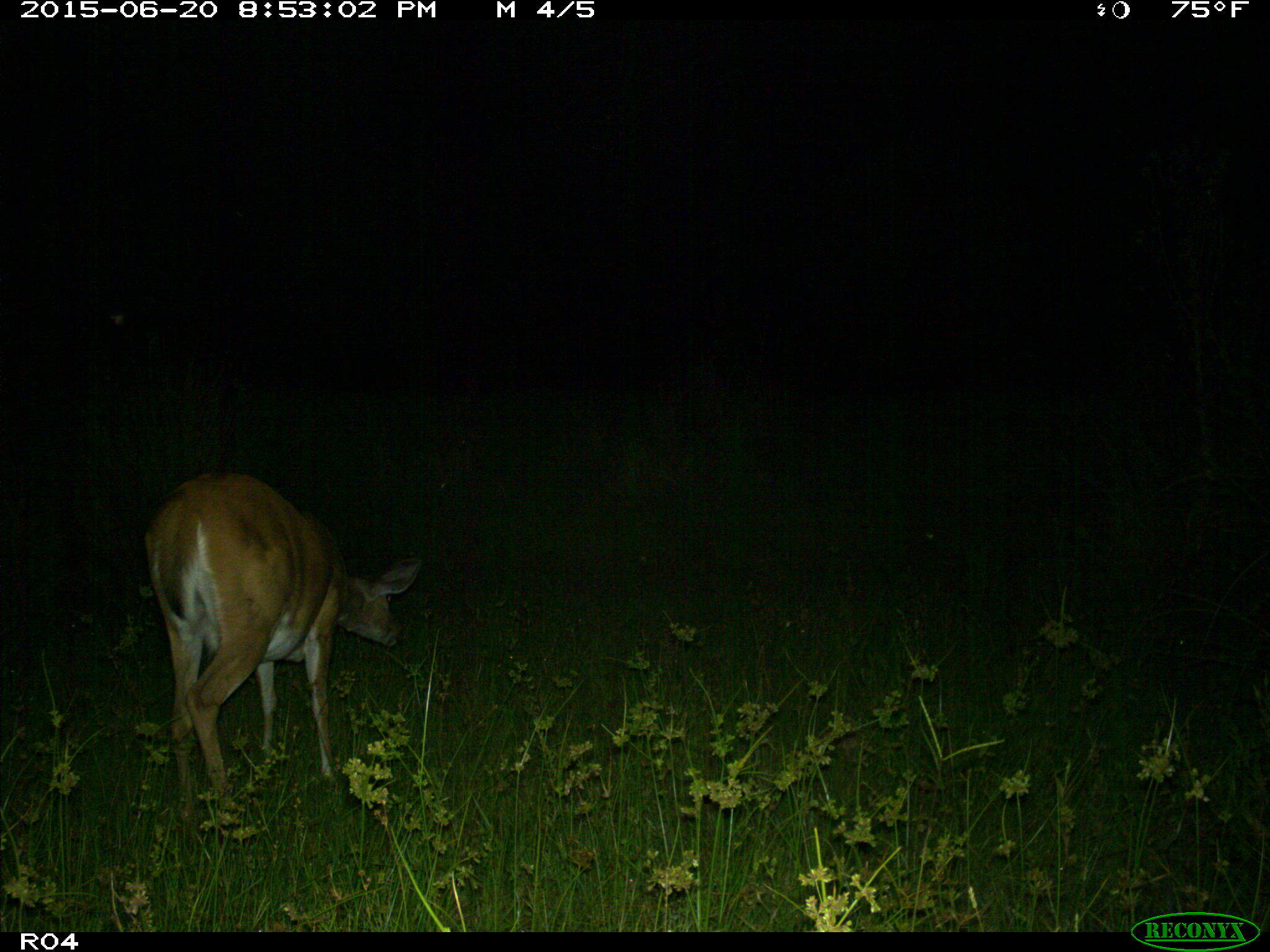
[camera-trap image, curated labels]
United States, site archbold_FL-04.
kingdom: Animalia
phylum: Chordata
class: Mammalia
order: Artiodactyla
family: Cervidae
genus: Odocoileus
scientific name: Odocoileus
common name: deer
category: unidentified deer